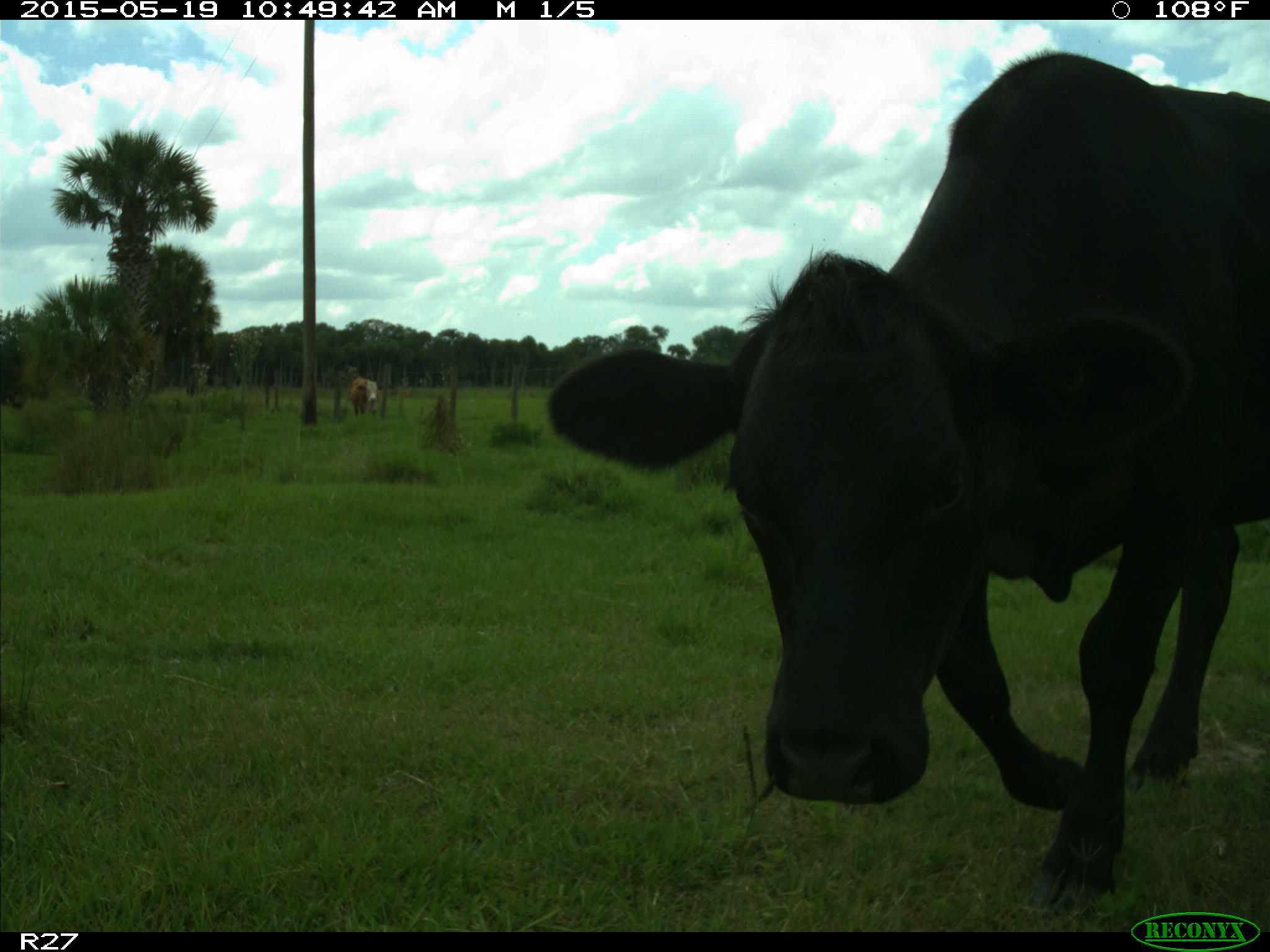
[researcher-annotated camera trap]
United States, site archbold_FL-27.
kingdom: Animalia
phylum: Chordata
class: Mammalia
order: Artiodactyla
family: Bovidae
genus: Bos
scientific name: Bos taurus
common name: domestic cow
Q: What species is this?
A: Bos taurus (domestic cow).